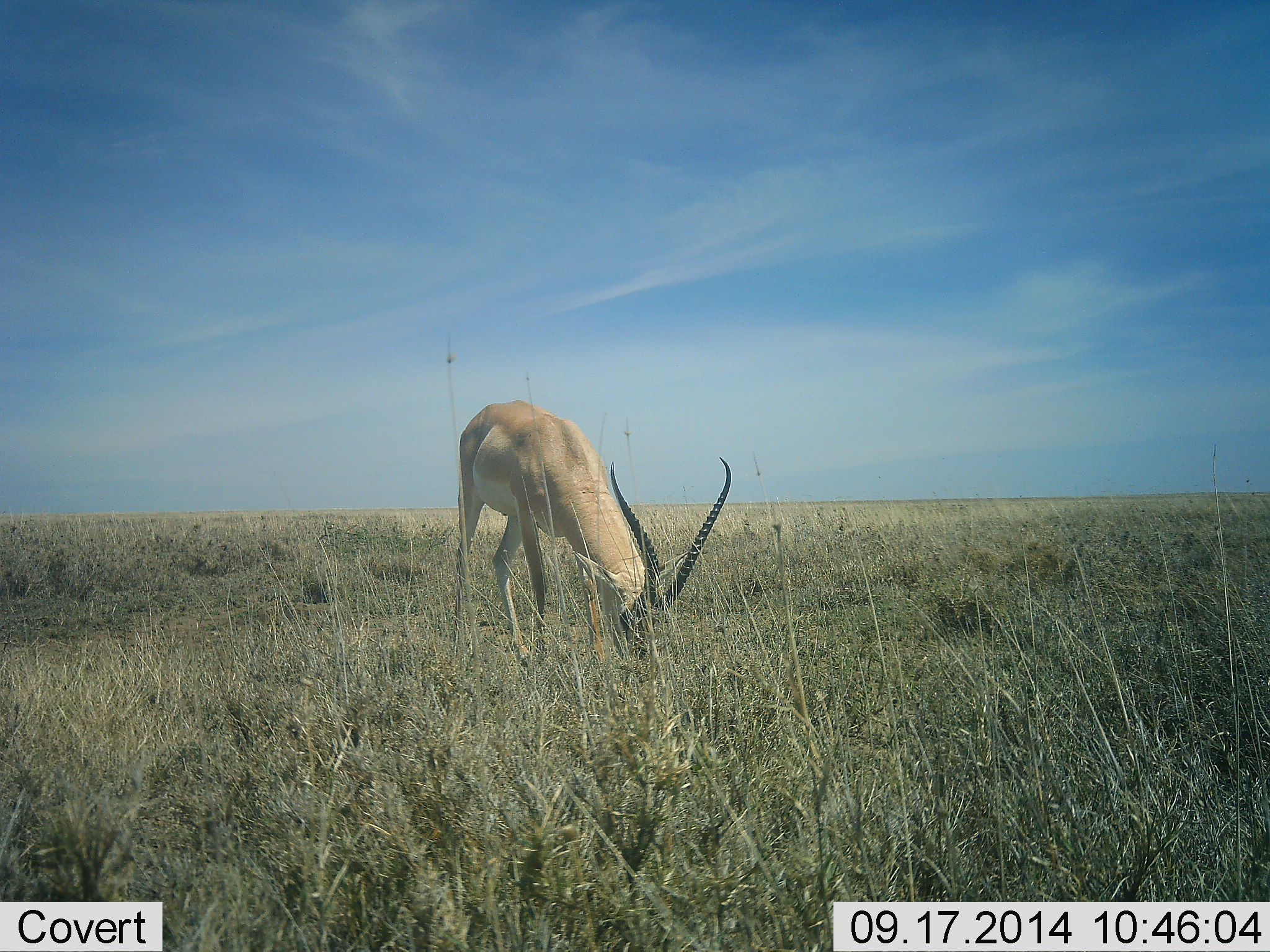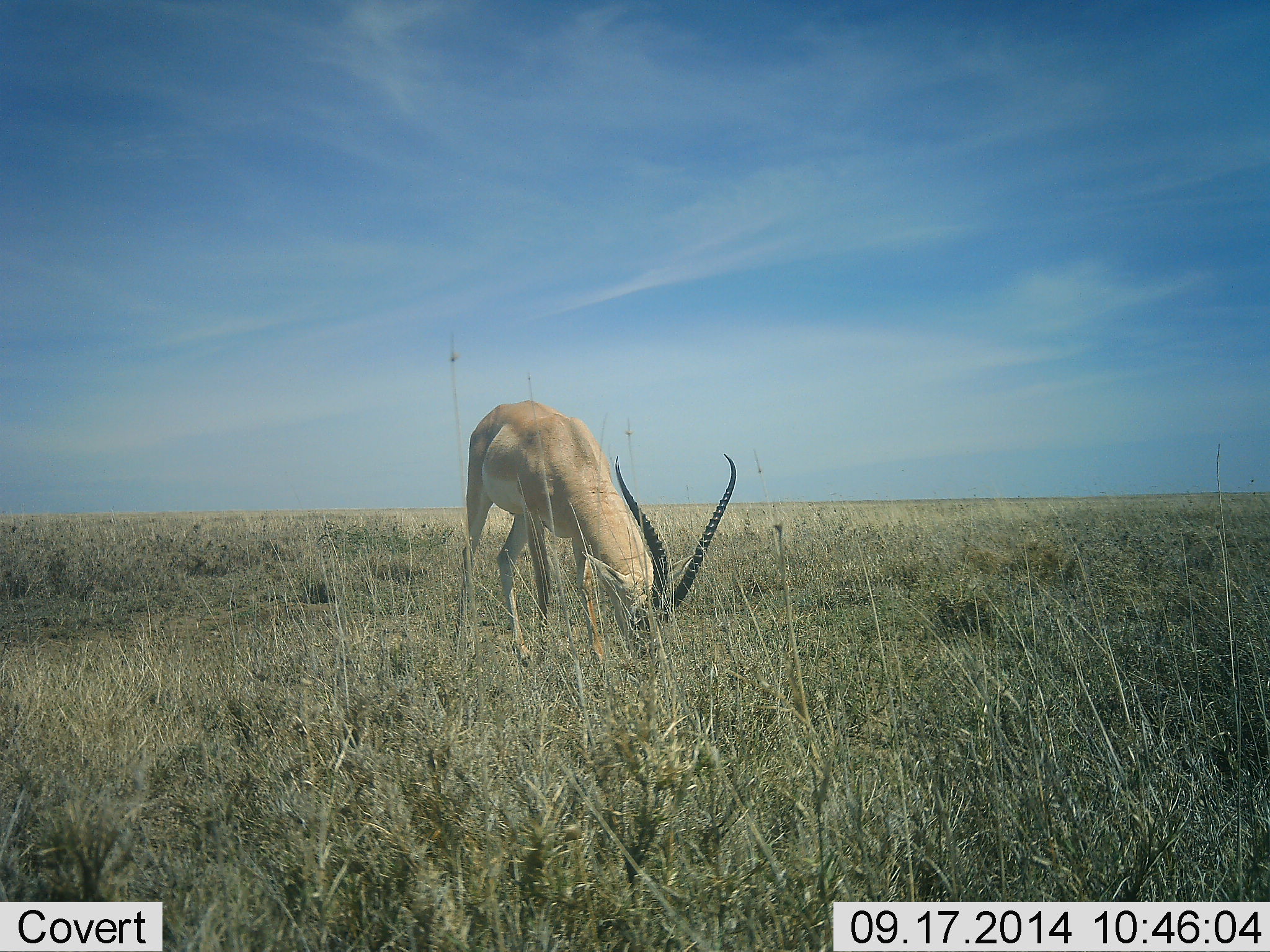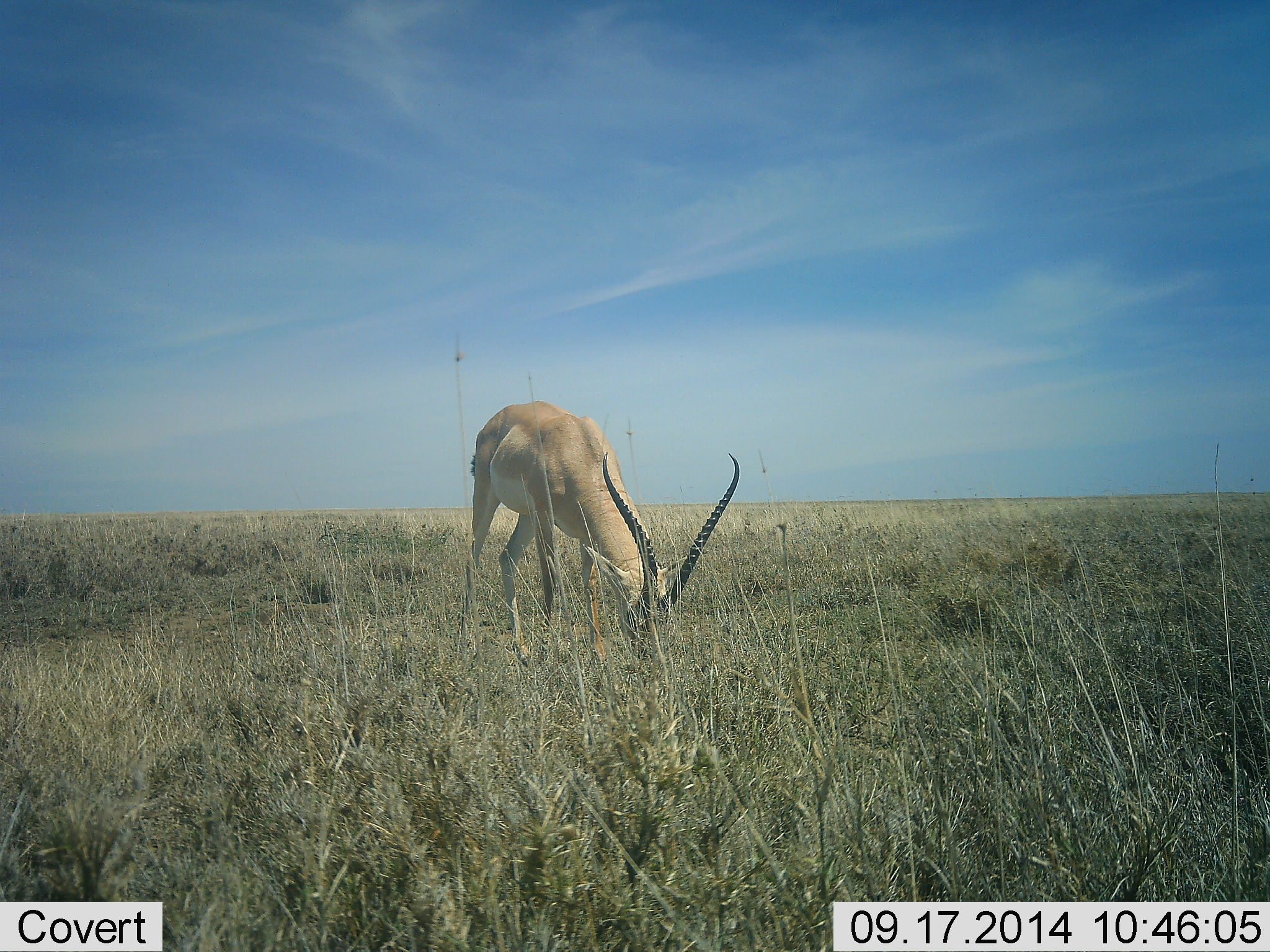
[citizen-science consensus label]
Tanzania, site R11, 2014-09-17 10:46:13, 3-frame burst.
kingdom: Animalia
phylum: Chordata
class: Mammalia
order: Artiodactyla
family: Bovidae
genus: Nanger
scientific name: Nanger granti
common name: grant's gazelle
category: gazellegrants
Gazellegrants (grant's gazelle) (Nanger granti), count 1. Behavior (volunteer vote fractions): standing 40%, resting 0%, moving 0%, interacting 0%. Young present (vote fraction): 0%. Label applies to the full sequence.